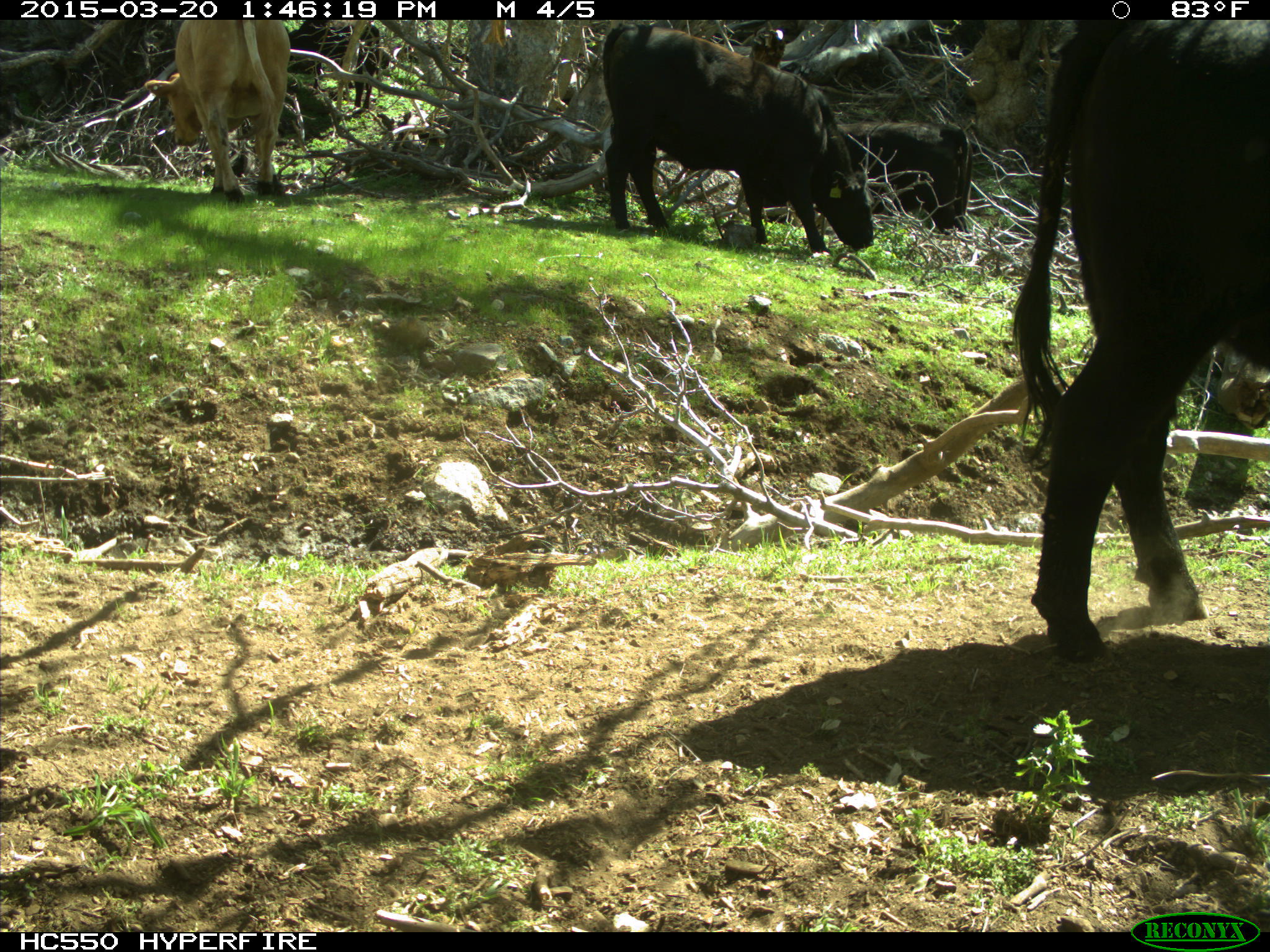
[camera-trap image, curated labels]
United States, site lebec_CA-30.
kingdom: Animalia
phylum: Chordata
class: Mammalia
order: Artiodactyla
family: Bovidae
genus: Bos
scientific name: Bos taurus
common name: domestic cow